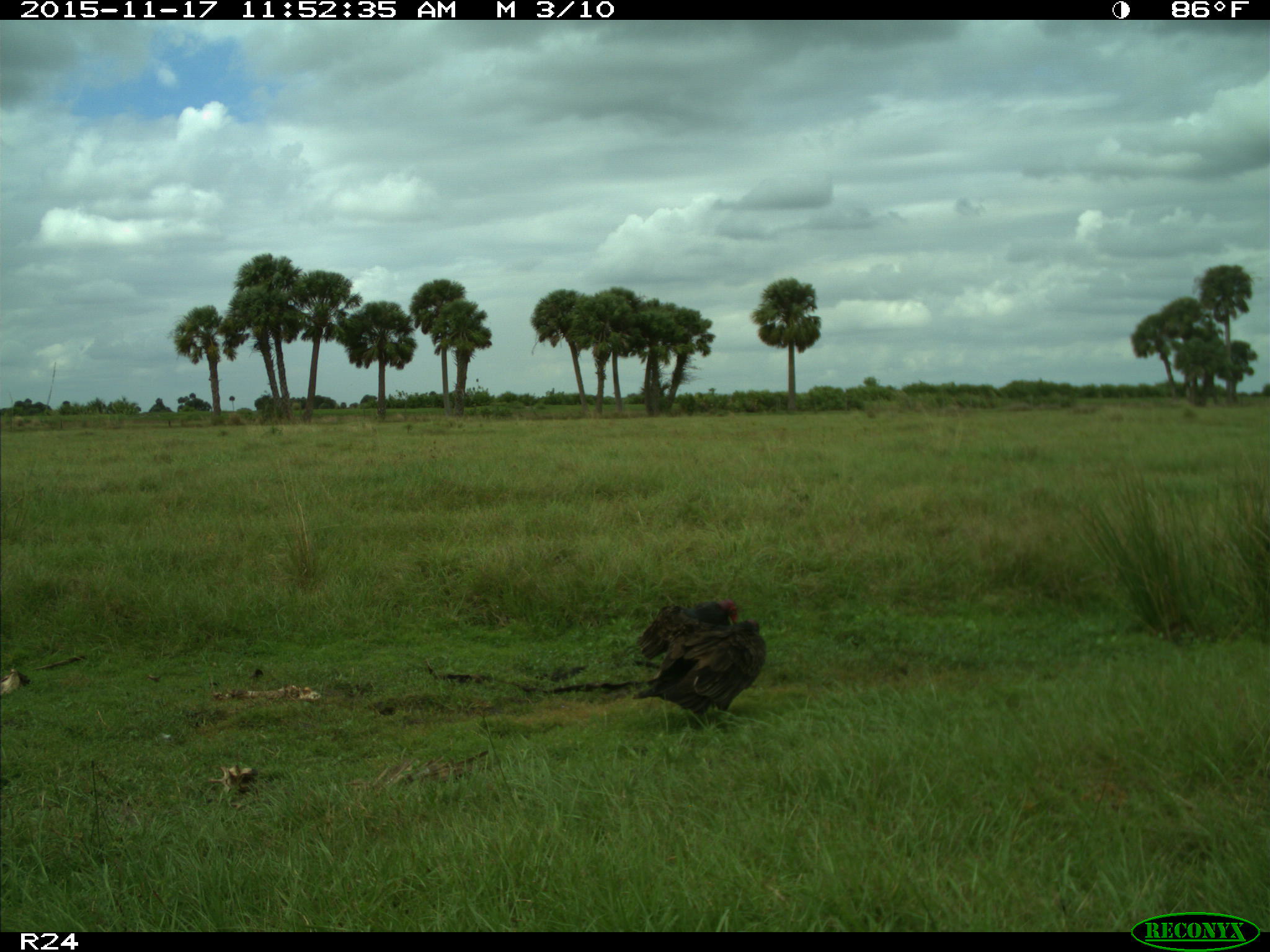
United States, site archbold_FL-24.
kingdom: Animalia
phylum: Chordata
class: Aves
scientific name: Aves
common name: birds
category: unidentified bird